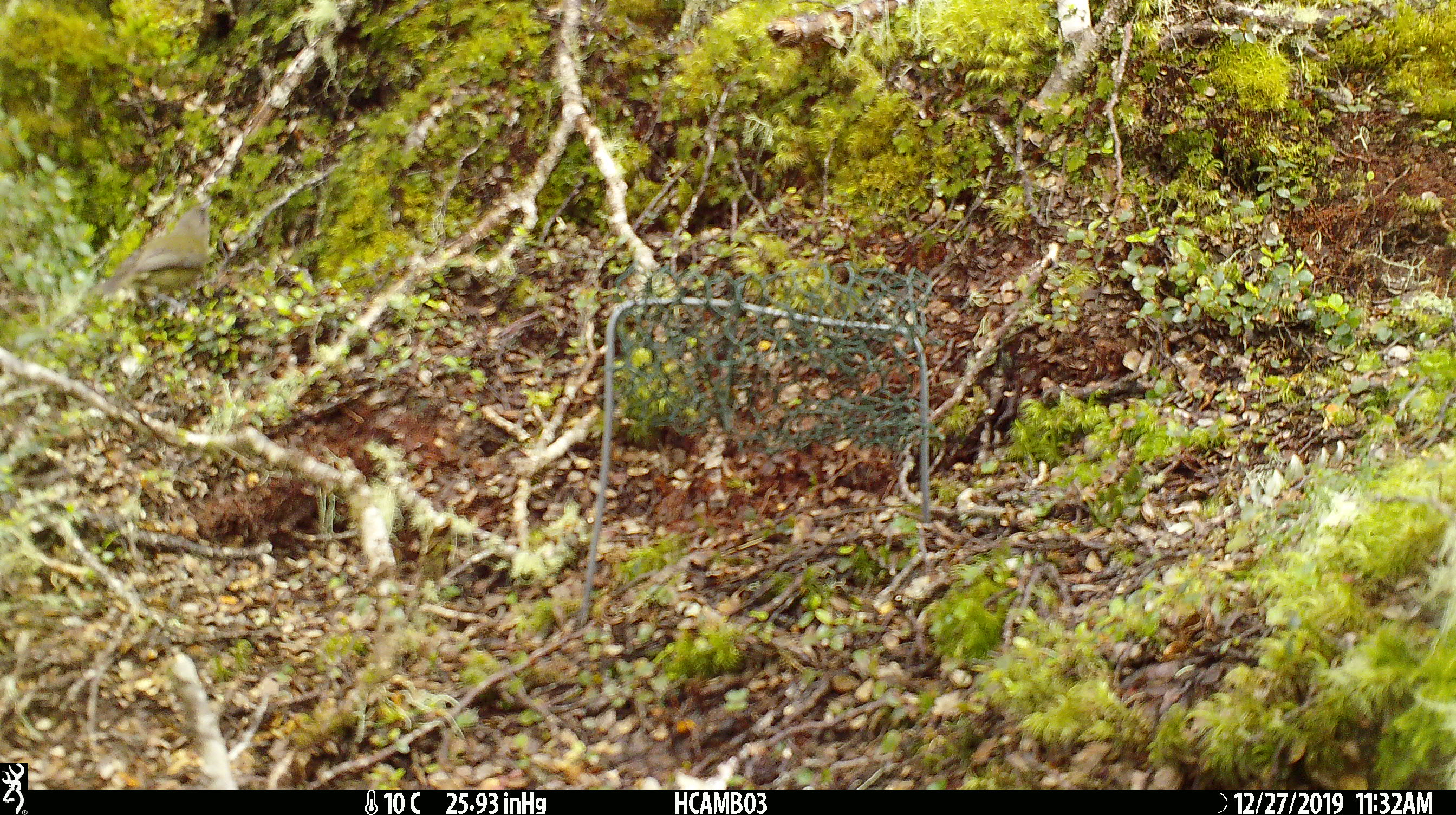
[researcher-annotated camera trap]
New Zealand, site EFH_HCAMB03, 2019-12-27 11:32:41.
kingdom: Animalia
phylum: Chordata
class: Aves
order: Passeriformes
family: Meliphagidae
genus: Anthornis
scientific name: Anthornis melanura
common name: new zealand bellbird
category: bellbird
Bellbird (new zealand bellbird) (Anthornis melanura).